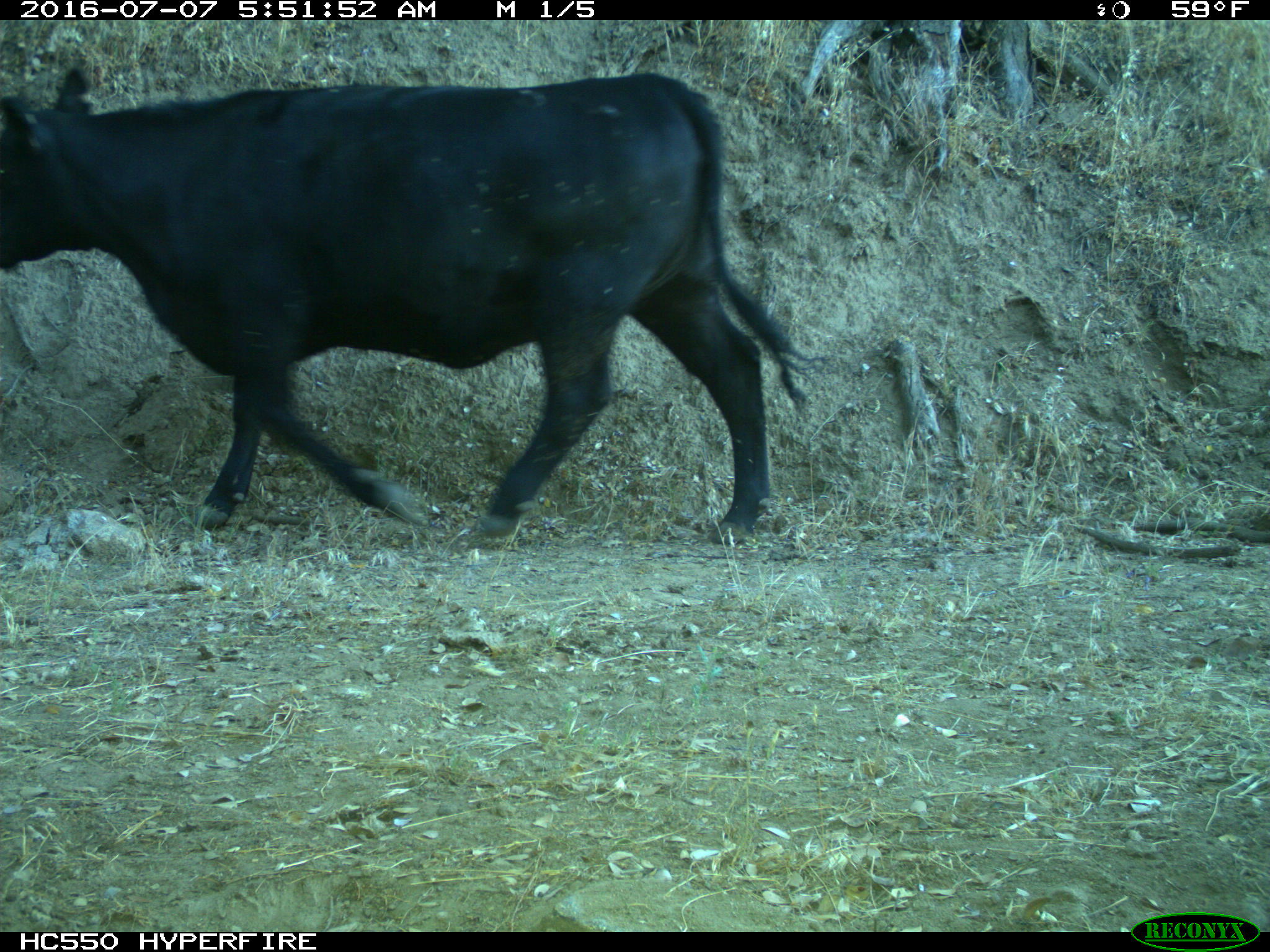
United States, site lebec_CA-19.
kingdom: Animalia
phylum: Chordata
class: Mammalia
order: Artiodactyla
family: Bovidae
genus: Bos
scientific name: Bos taurus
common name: domestic cow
Bos taurus (domestic cow).